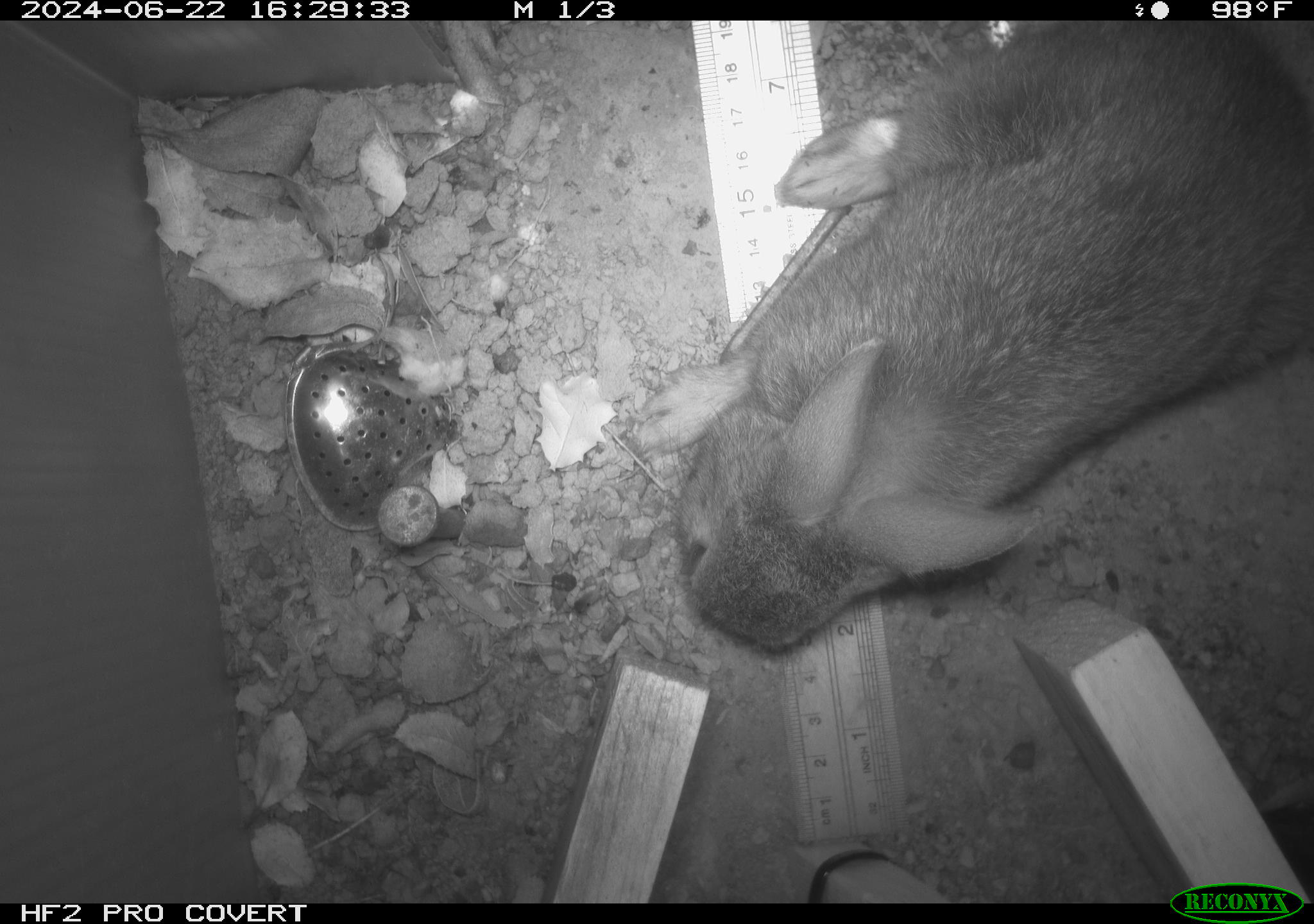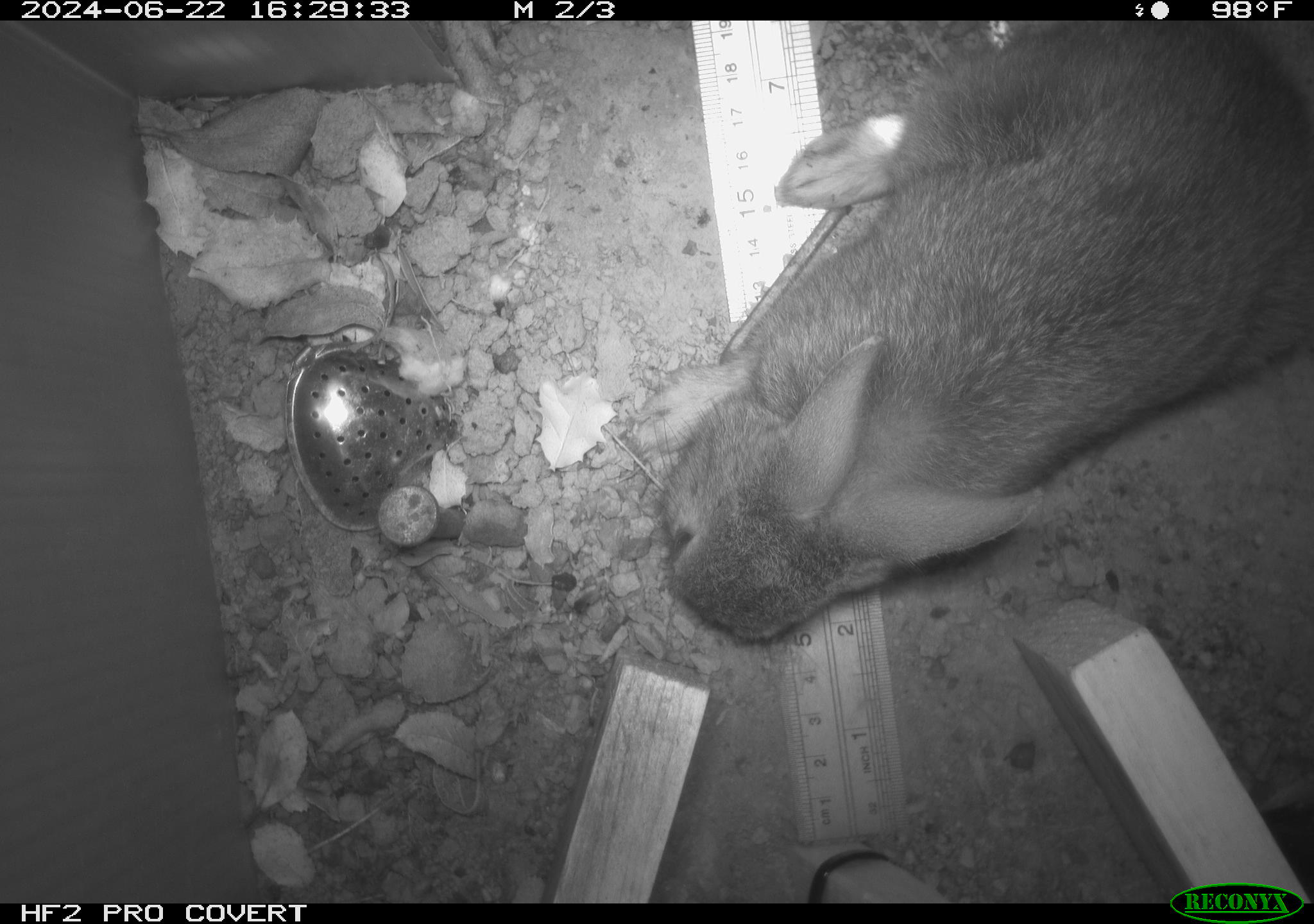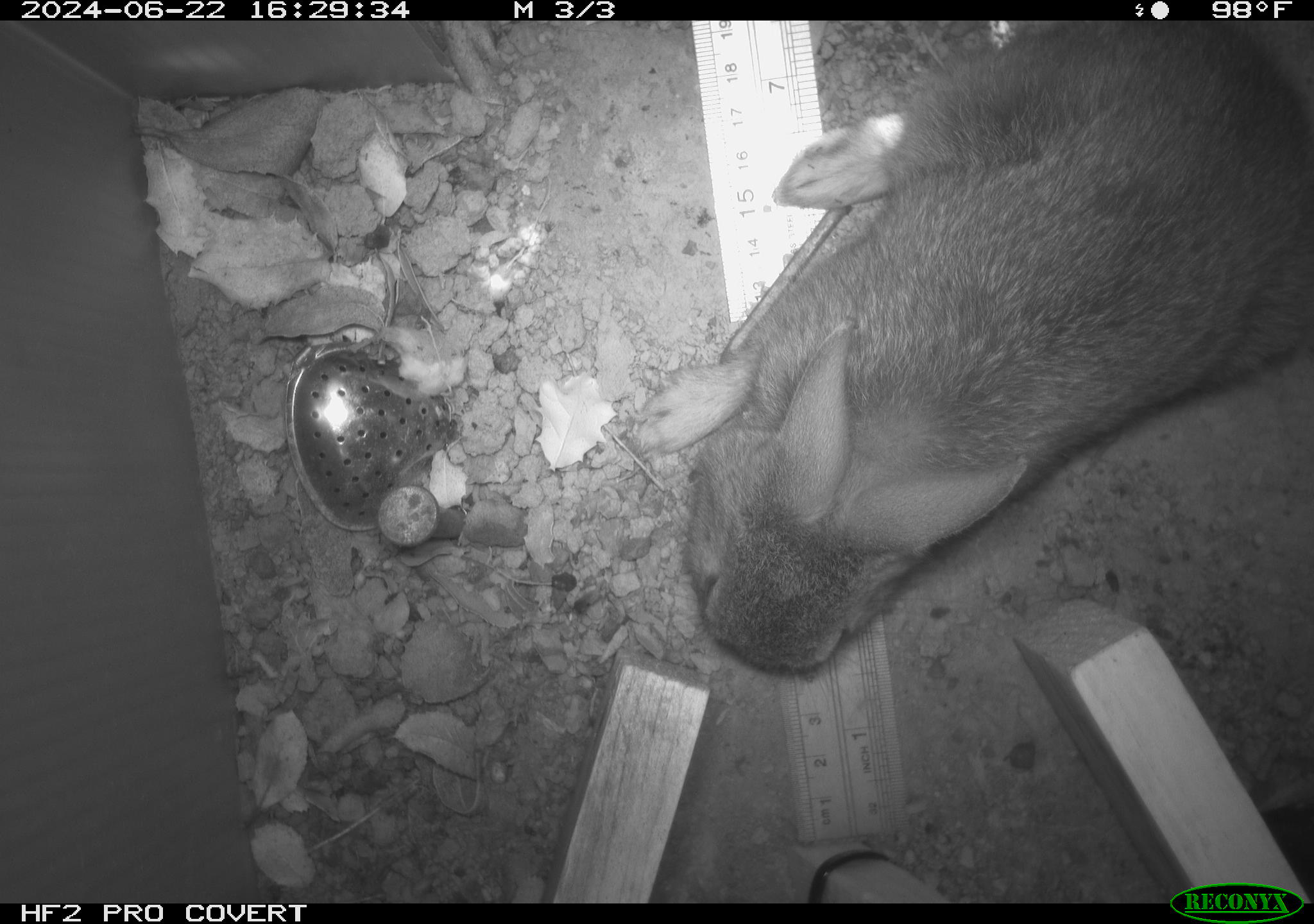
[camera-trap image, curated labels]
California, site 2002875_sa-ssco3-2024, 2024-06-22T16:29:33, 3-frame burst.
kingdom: Animalia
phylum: Chordata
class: Mammalia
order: Lagomorpha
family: Leporidae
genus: Sylvilagus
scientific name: Sylvilagus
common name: cottontail rabbits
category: sylvilagus species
Sylvilagus species (cottontail rabbits) (Sylvilagus).